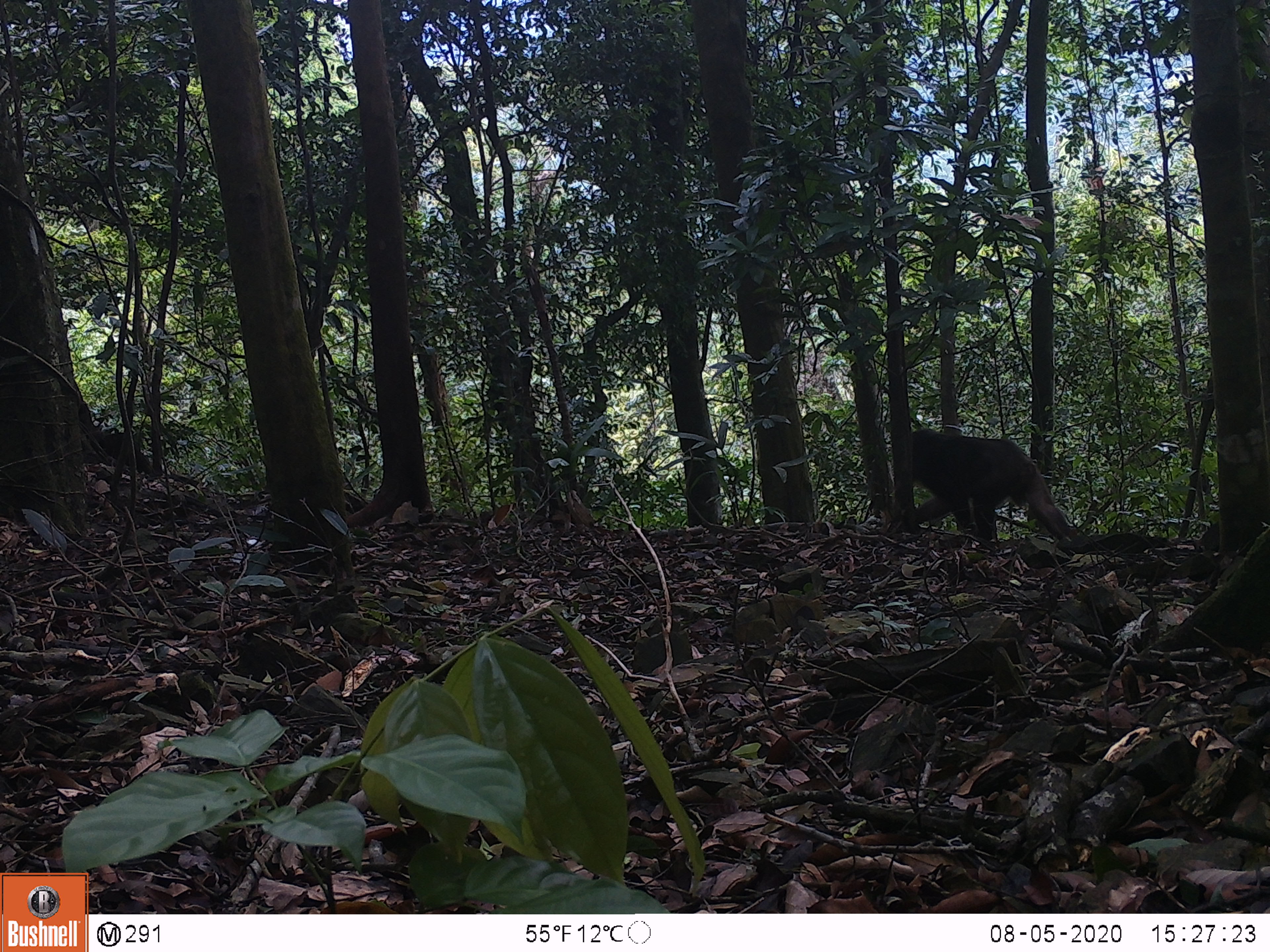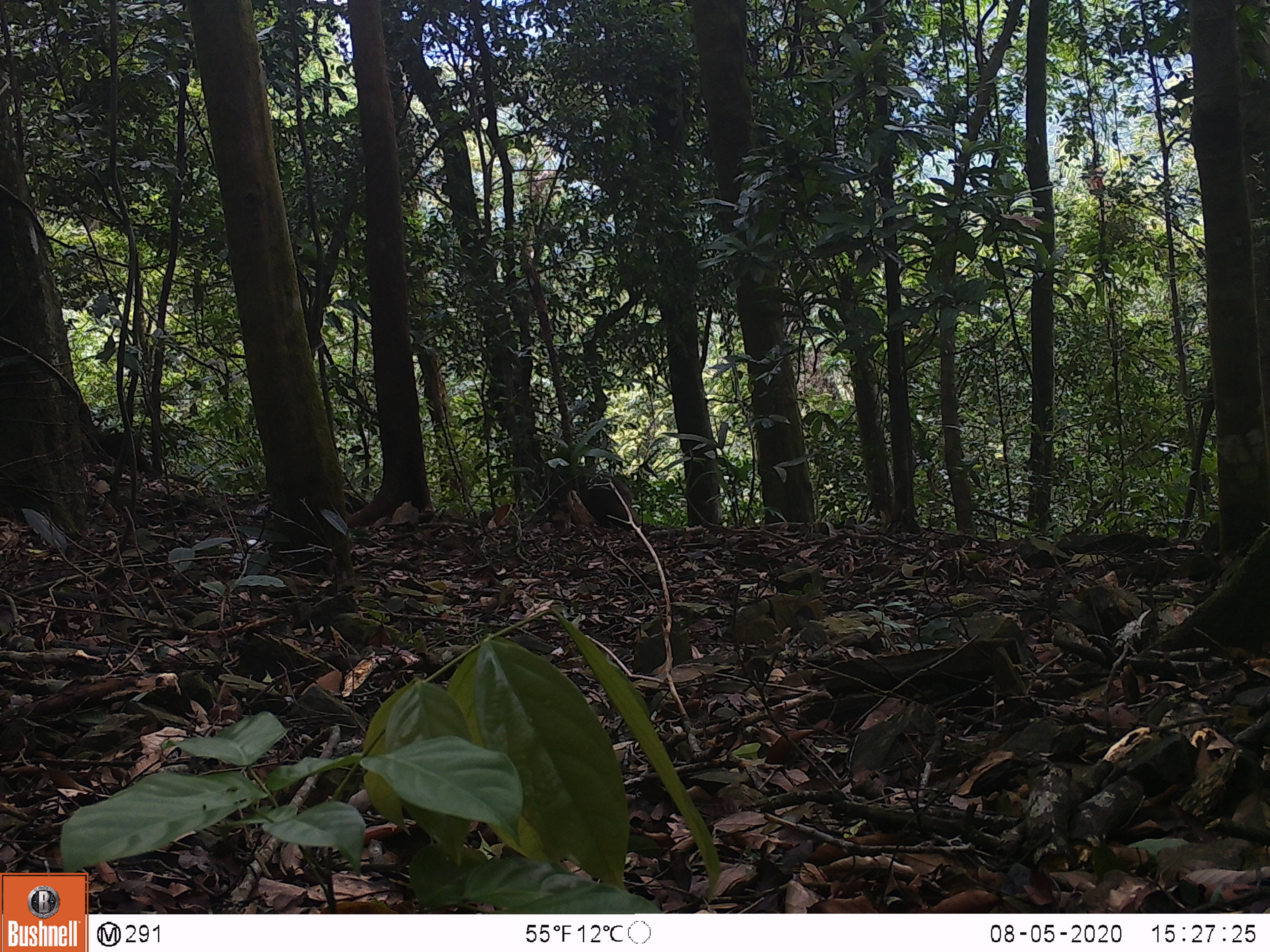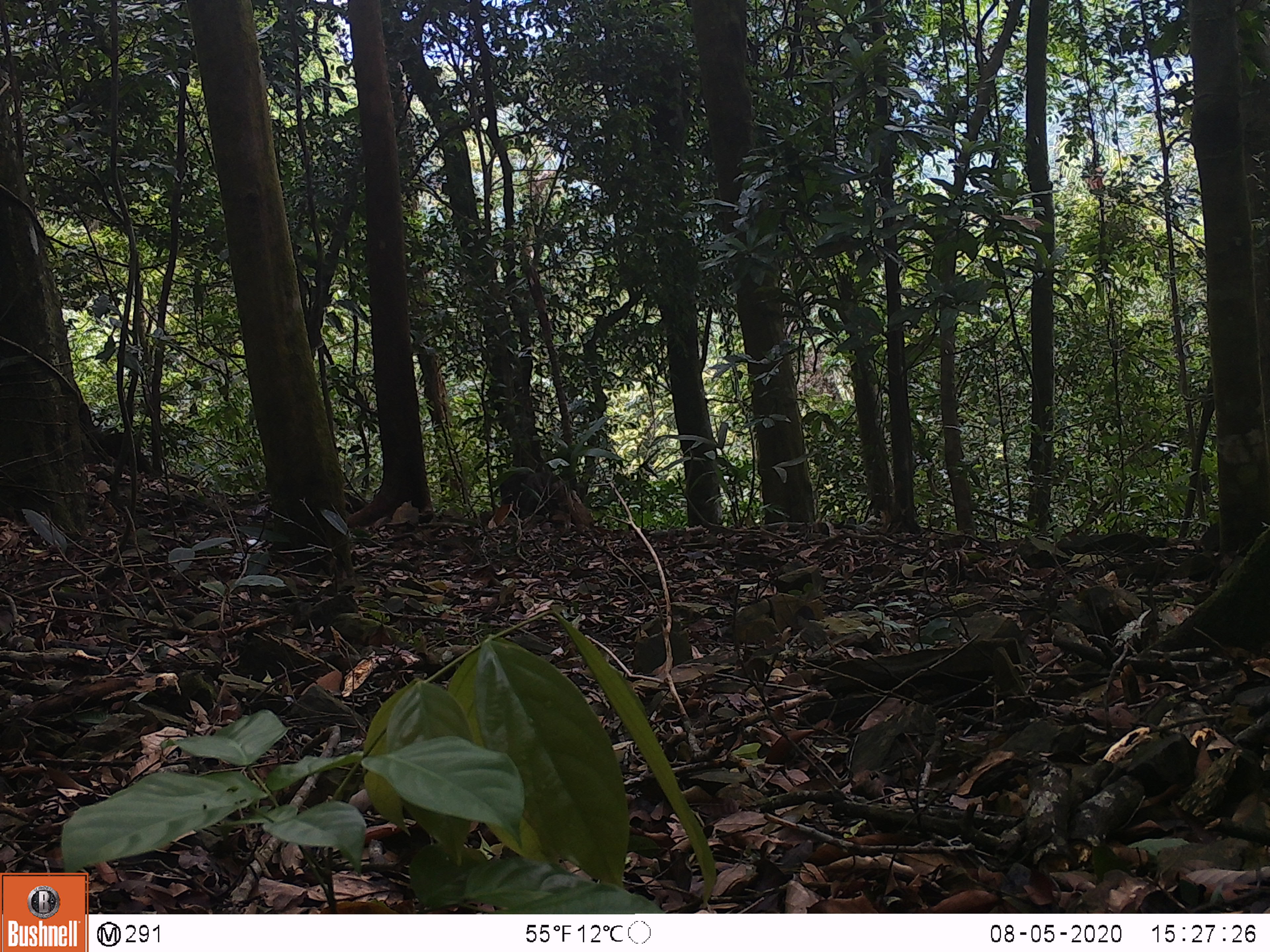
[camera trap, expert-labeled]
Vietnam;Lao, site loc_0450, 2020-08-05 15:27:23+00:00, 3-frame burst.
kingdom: Animalia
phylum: Chordata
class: Mammalia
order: Primates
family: Cercopithecidae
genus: Macaca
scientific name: Macaca arctoides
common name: stump-tailed macaque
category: stump tailed macaque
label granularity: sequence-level